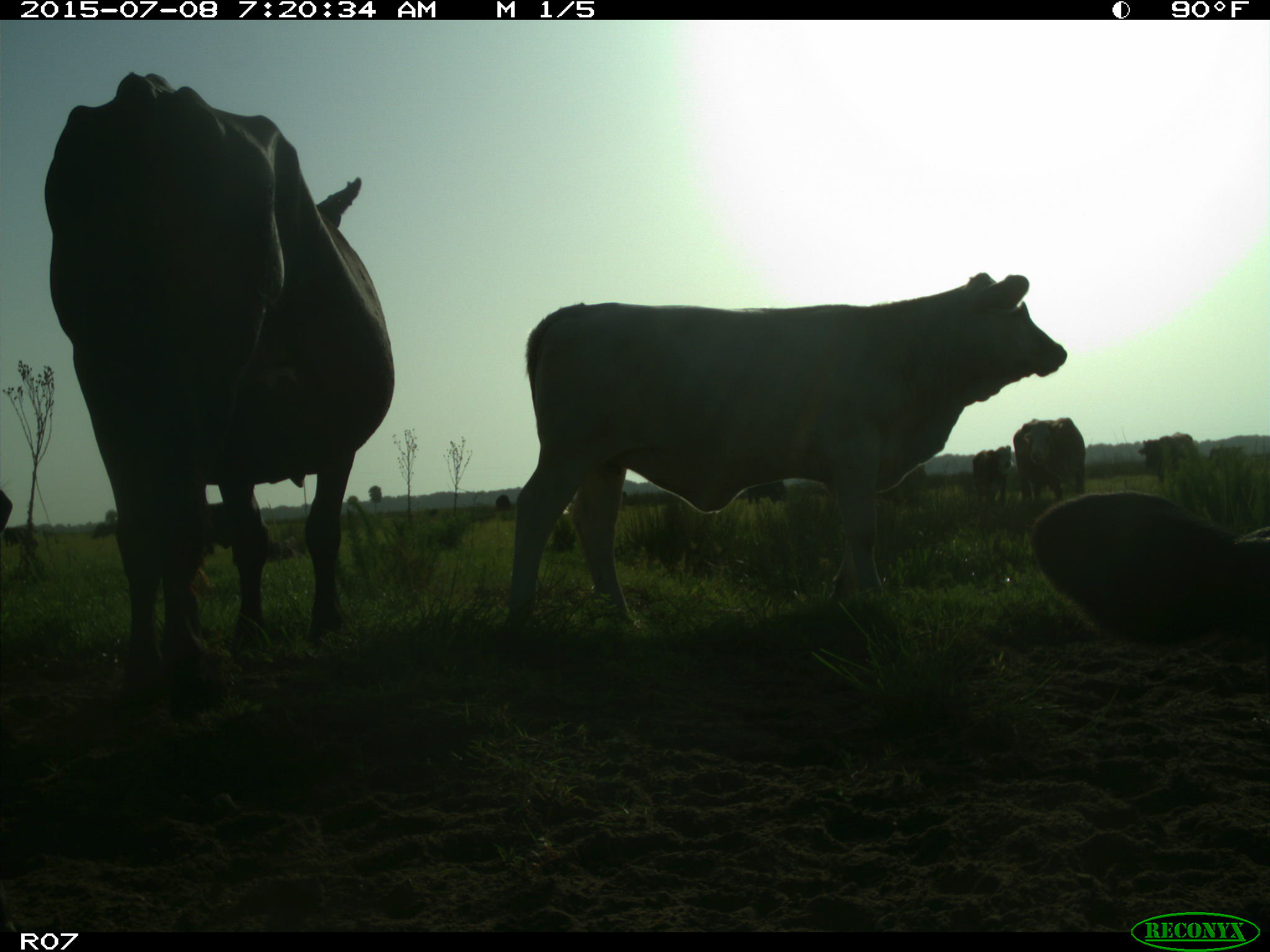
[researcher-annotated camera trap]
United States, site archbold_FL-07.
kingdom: Animalia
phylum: Chordata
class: Mammalia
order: Artiodactyla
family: Bovidae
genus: Bos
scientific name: Bos taurus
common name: domestic cow